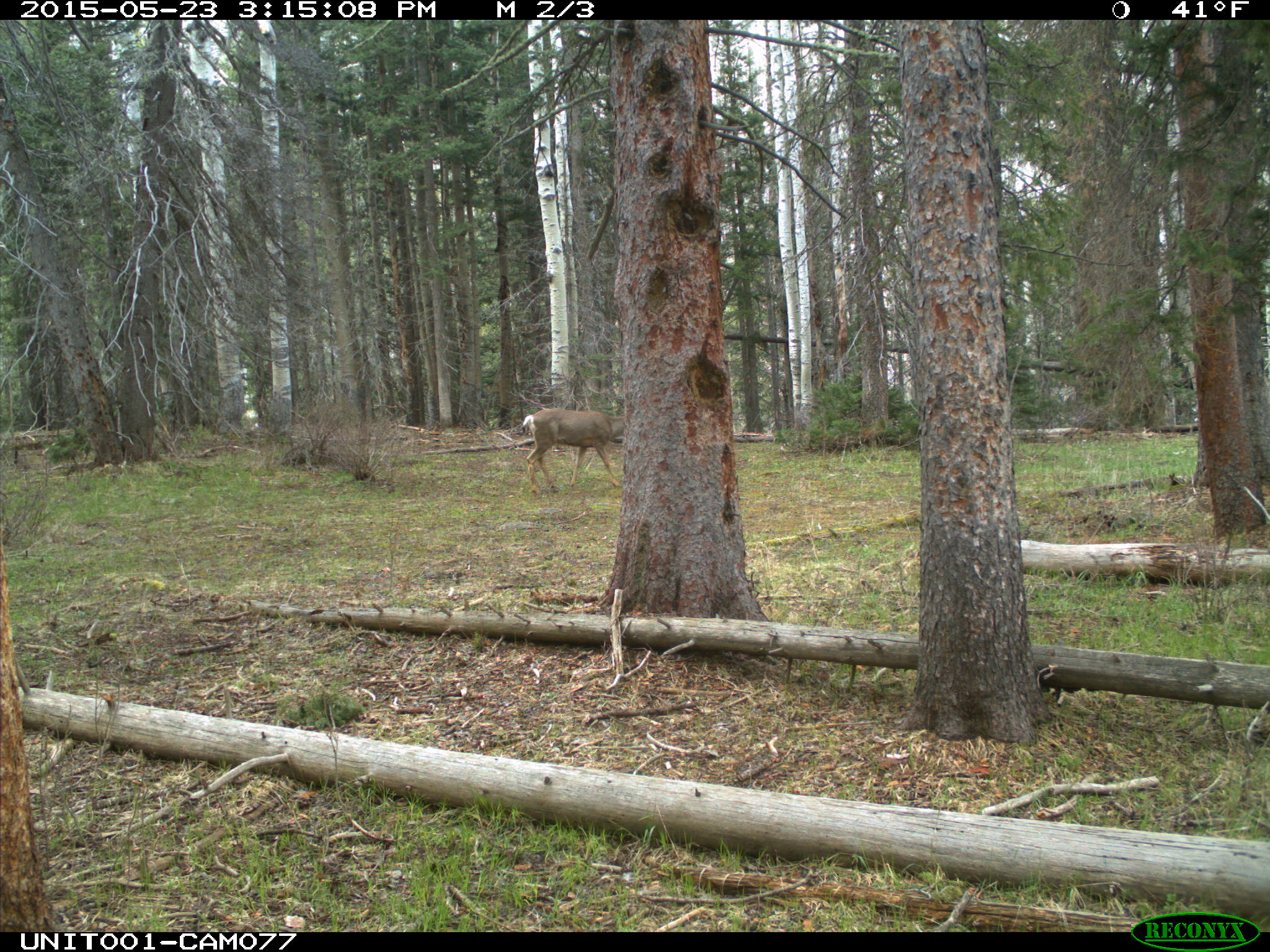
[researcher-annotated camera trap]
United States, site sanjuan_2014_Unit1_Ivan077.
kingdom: Animalia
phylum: Chordata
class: Mammalia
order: Artiodactyla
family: Cervidae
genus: Odocoileus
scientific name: Odocoileus hemionus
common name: mule deer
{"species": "Odocoileus hemionus (mule deer)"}